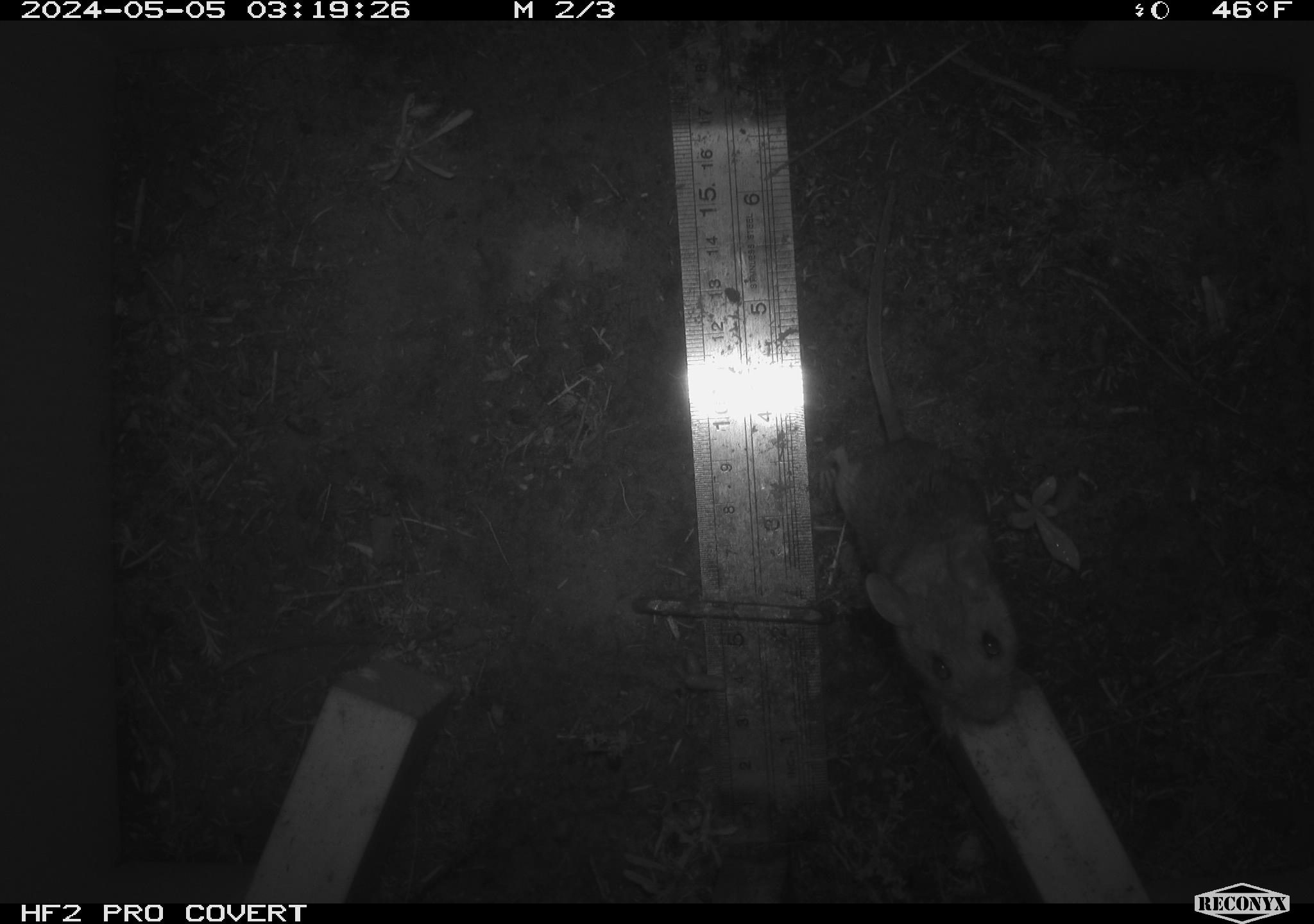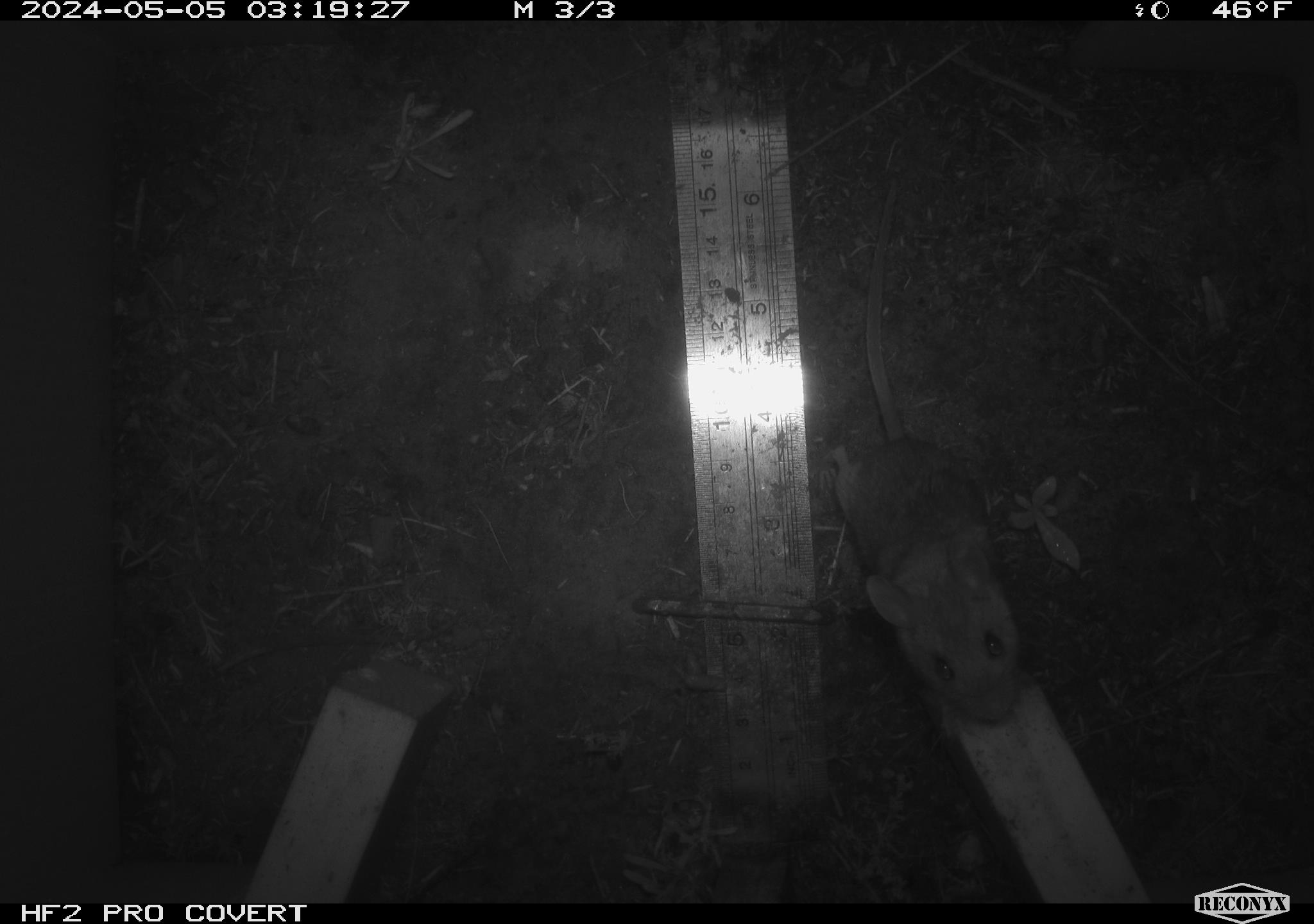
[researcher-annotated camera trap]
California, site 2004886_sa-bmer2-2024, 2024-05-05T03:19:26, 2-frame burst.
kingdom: Animalia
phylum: Chordata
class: Mammalia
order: Rodentia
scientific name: Rodentia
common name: mouse species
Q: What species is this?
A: Mouse species (Rodentia).